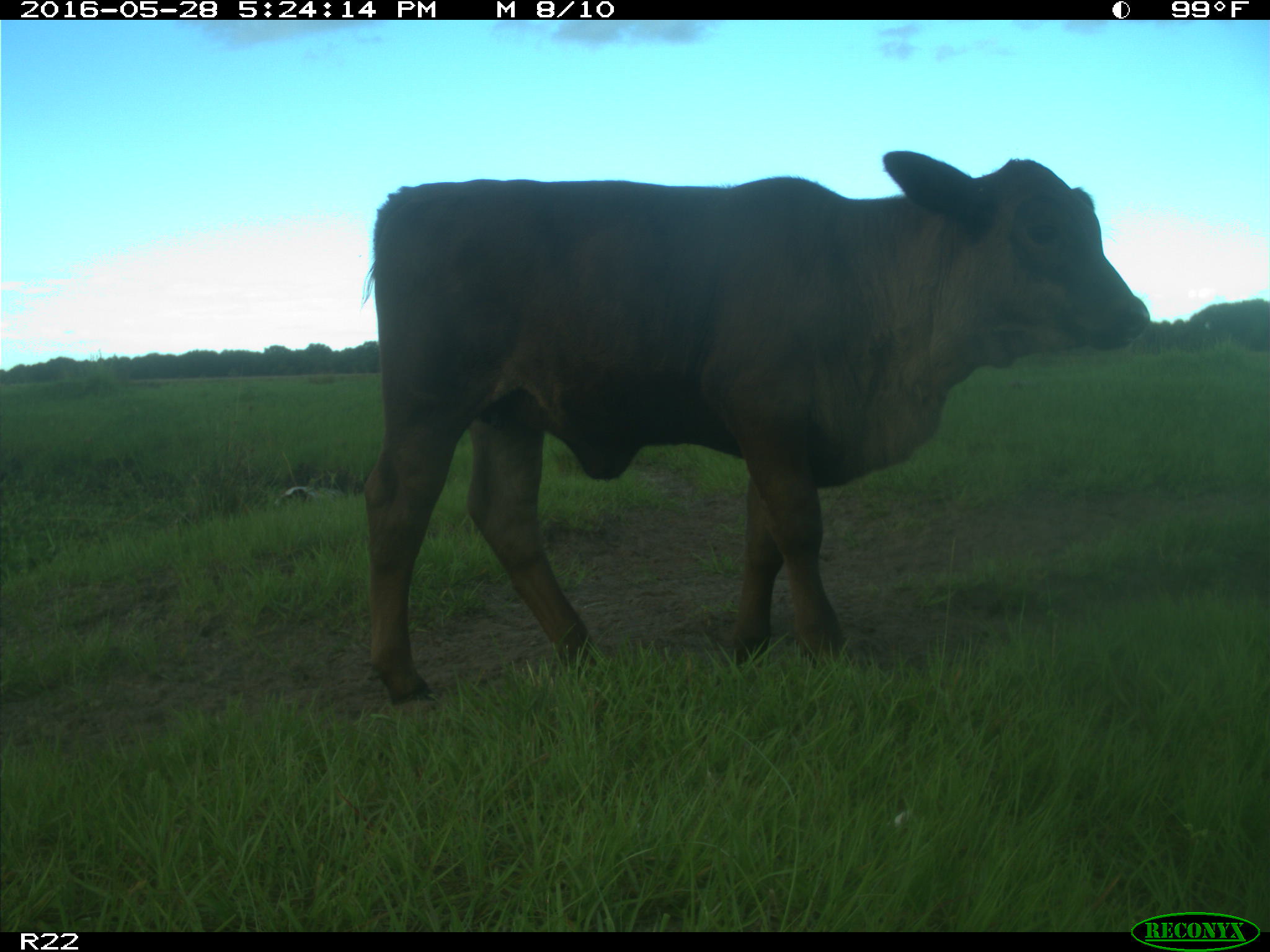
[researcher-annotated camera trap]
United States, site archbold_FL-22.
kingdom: Animalia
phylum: Chordata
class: Mammalia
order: Artiodactyla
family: Bovidae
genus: Bos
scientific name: Bos taurus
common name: domestic cow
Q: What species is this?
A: Bos taurus (domestic cow).